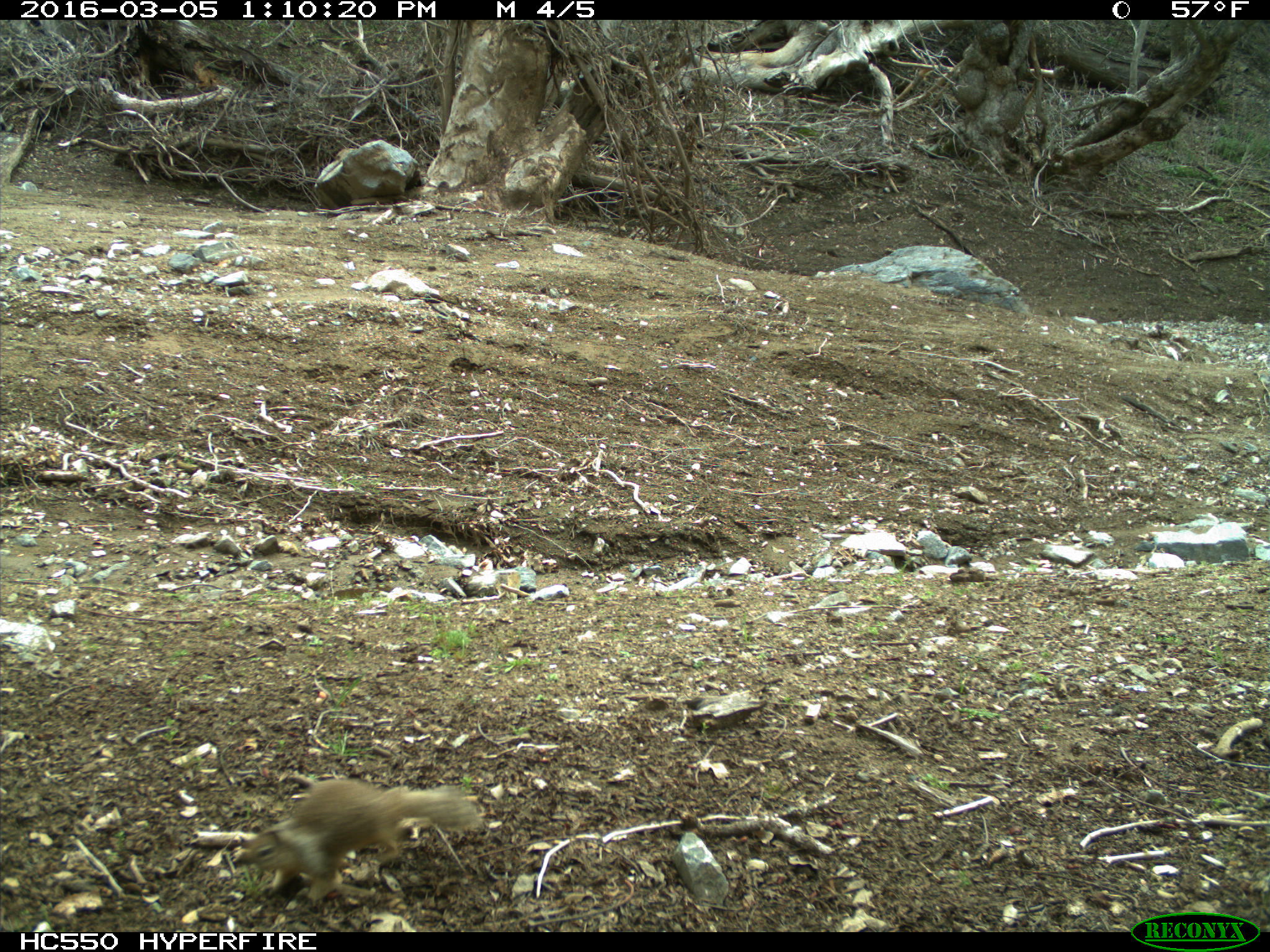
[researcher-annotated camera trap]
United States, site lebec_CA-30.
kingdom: Animalia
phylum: Chordata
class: Mammalia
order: Rodentia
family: Sciuridae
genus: Otospermophilus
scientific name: Otospermophilus beecheyi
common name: california ground squirrel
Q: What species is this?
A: Otospermophilus beecheyi (california ground squirrel).